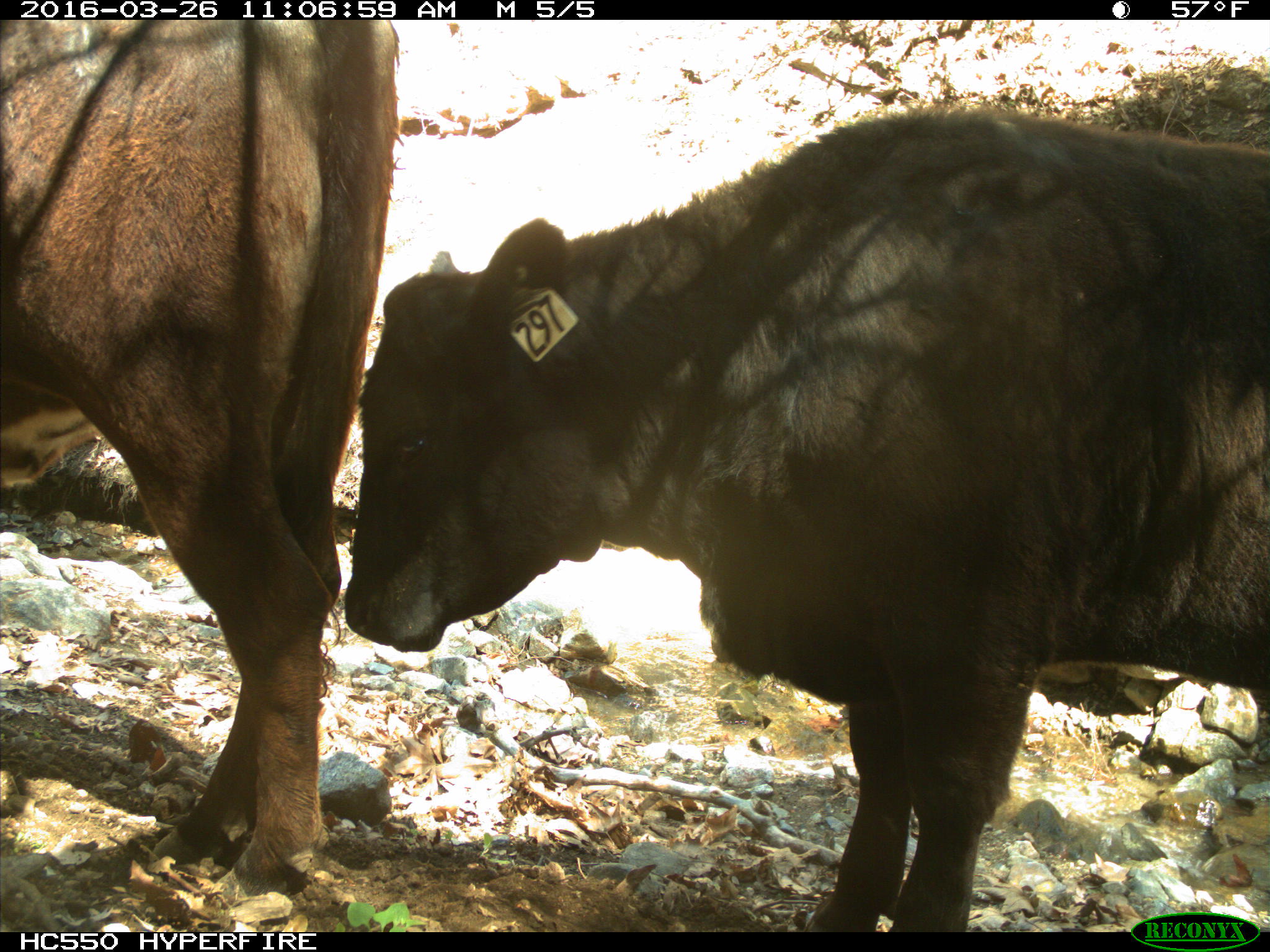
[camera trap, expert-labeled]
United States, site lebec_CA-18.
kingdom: Animalia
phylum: Chordata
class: Mammalia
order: Artiodactyla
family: Bovidae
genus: Bos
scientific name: Bos taurus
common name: domestic cow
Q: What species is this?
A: Bos taurus (domestic cow).